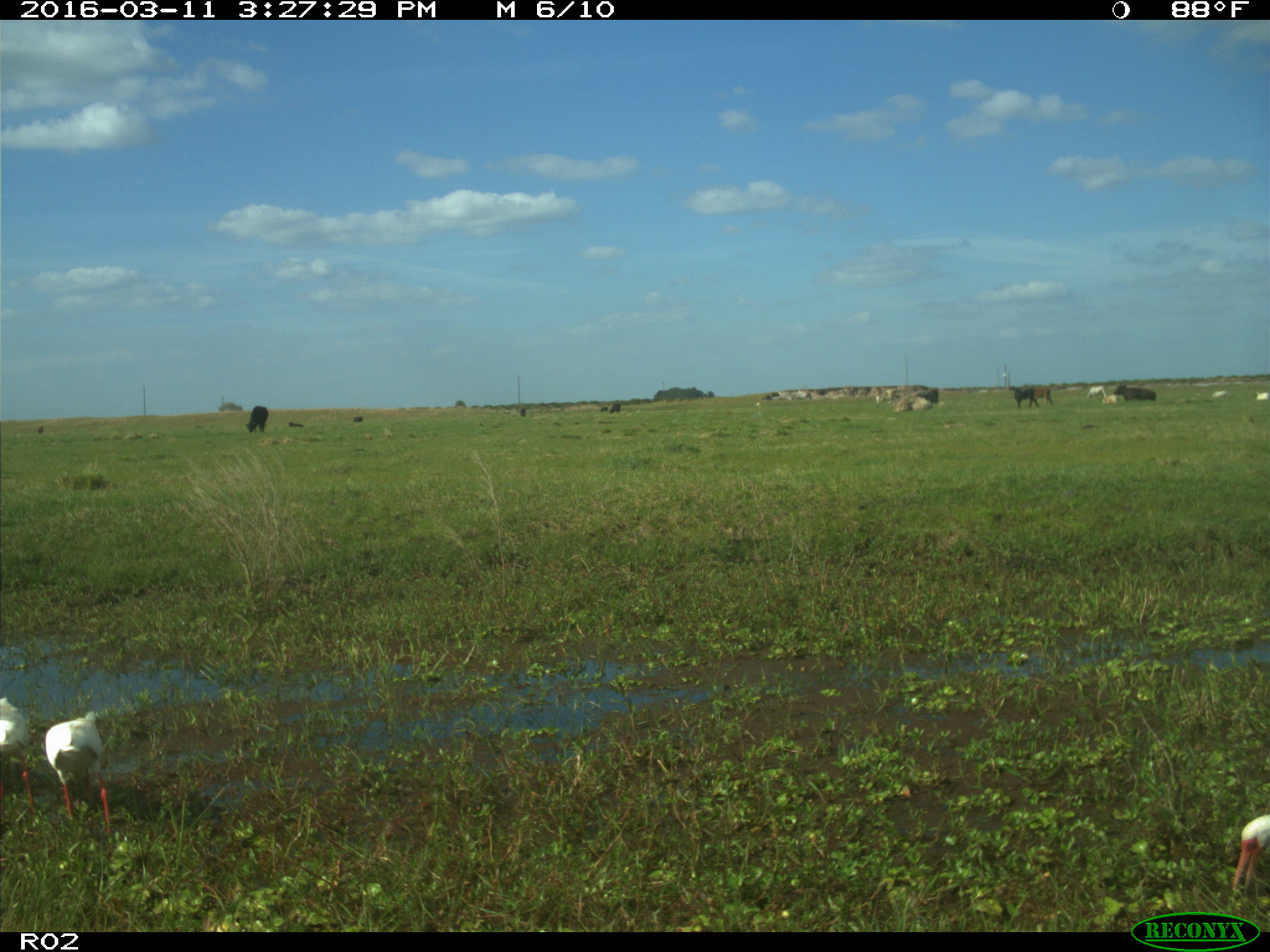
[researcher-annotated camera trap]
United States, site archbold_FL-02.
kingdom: Animalia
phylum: Chordata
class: Mammalia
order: Artiodactyla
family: Bovidae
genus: Bos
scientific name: Bos taurus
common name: domestic cow